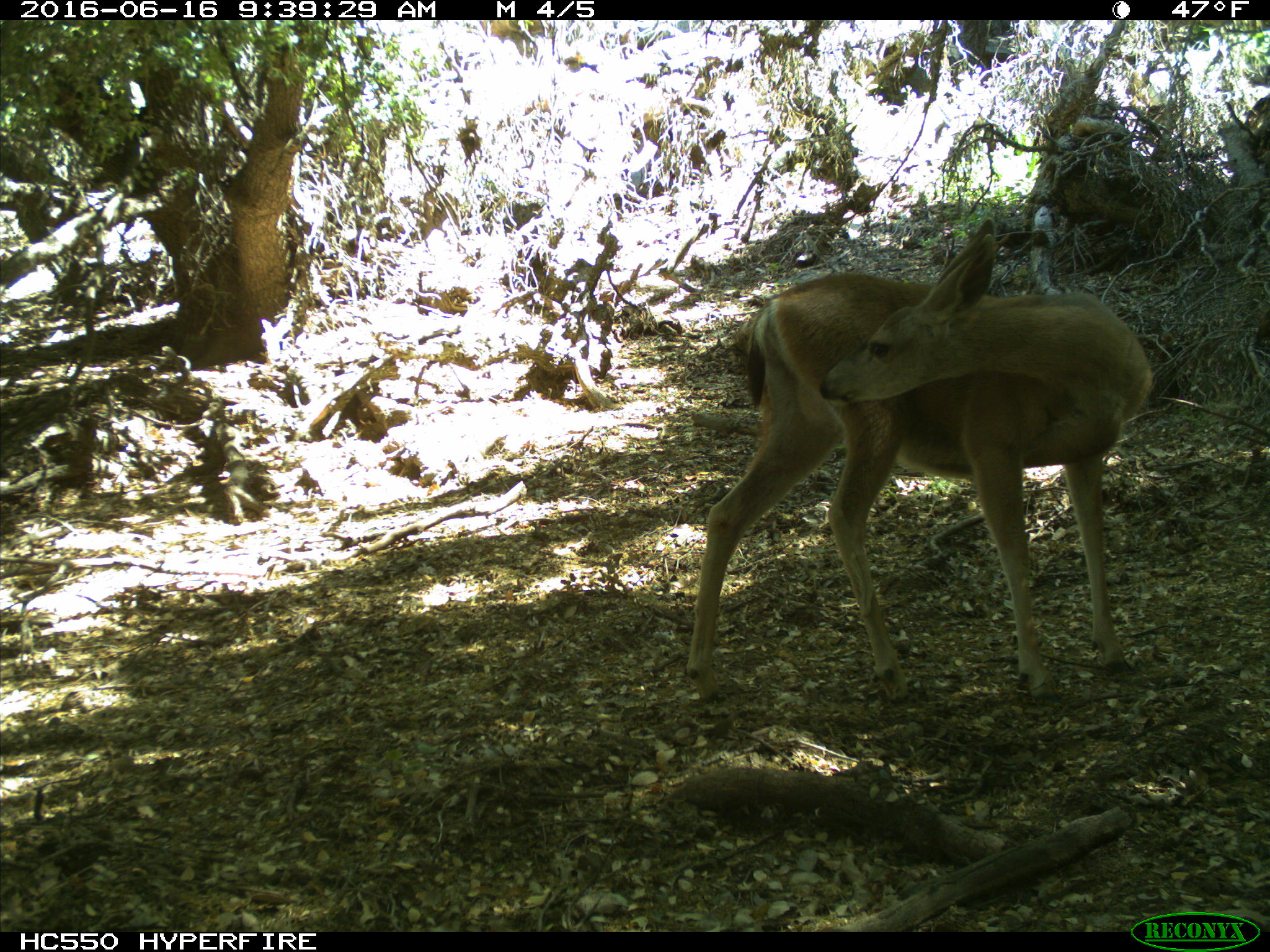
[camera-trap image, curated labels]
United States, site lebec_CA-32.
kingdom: Animalia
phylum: Chordata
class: Mammalia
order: Artiodactyla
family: Cervidae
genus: Odocoileus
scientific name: Odocoileus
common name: deer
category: unidentified deer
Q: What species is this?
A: Unidentified deer (deer) (Odocoileus).